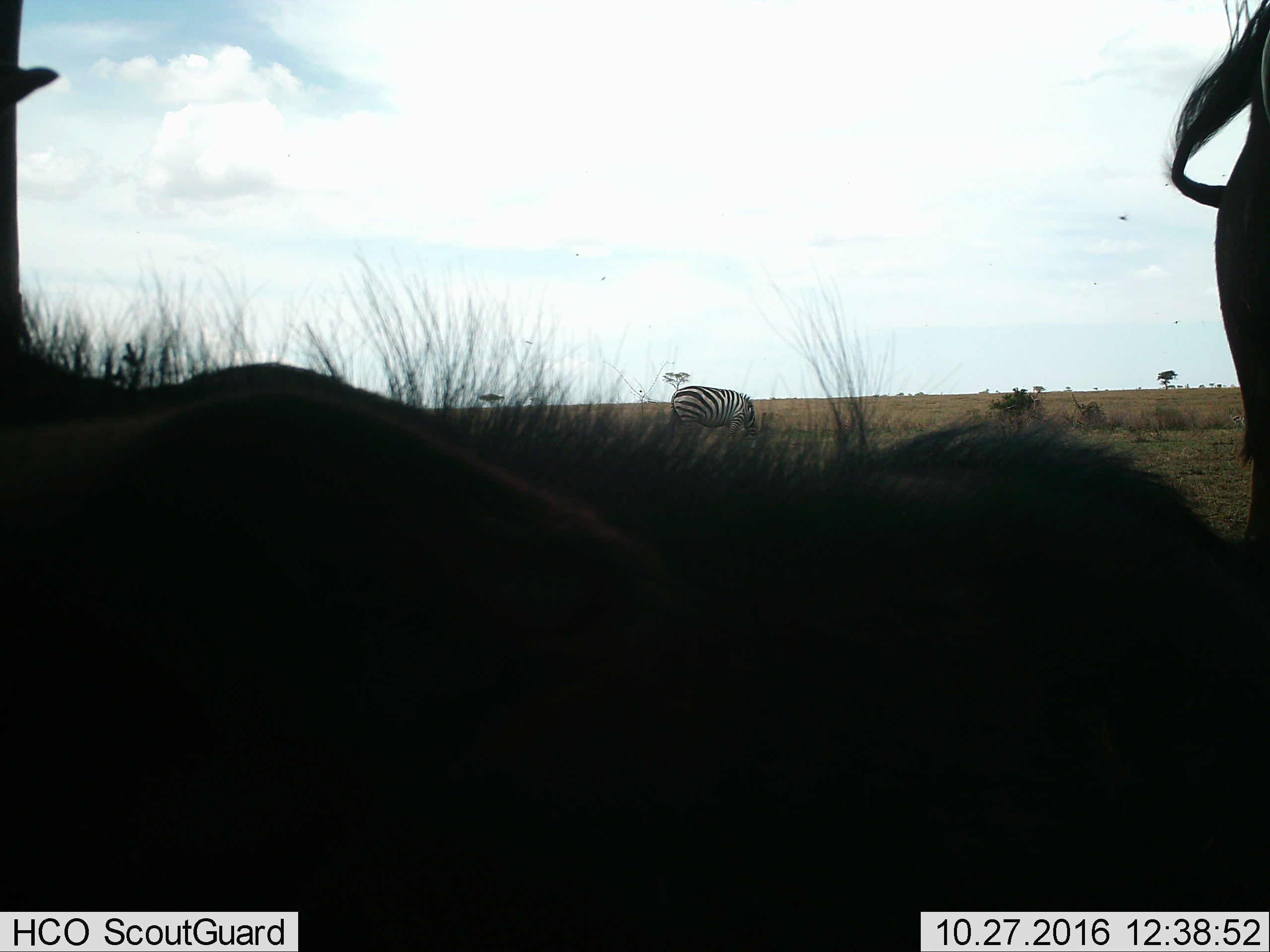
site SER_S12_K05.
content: unidentified animal